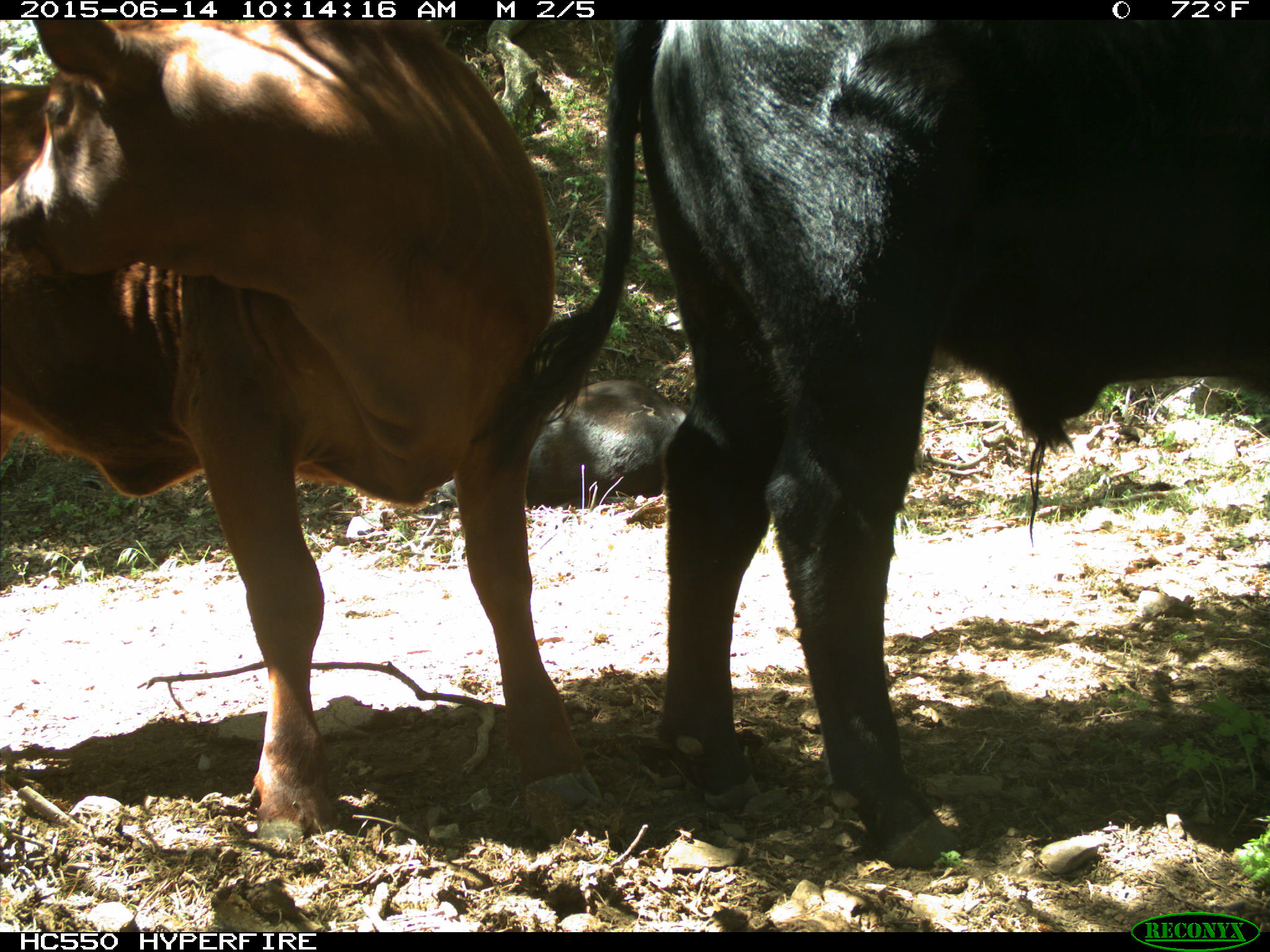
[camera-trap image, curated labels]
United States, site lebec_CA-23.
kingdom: Animalia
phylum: Chordata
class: Mammalia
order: Artiodactyla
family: Bovidae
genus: Bos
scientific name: Bos taurus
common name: domestic cow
Bos taurus (domestic cow).